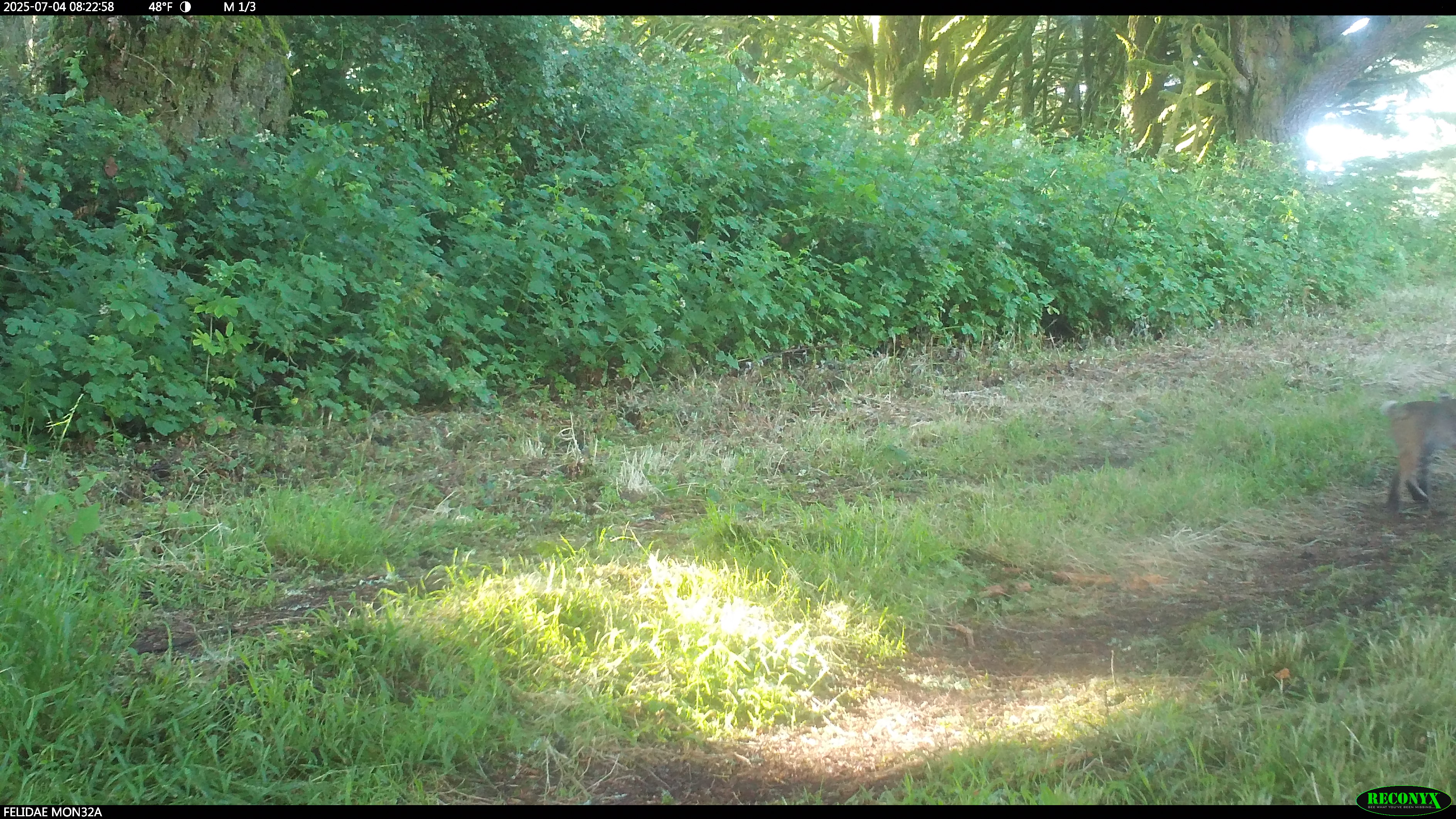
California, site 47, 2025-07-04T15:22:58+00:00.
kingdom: Animalia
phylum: Chordata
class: Mammalia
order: Carnivora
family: Felidae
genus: Lynx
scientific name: Lynx rufus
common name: bobcat